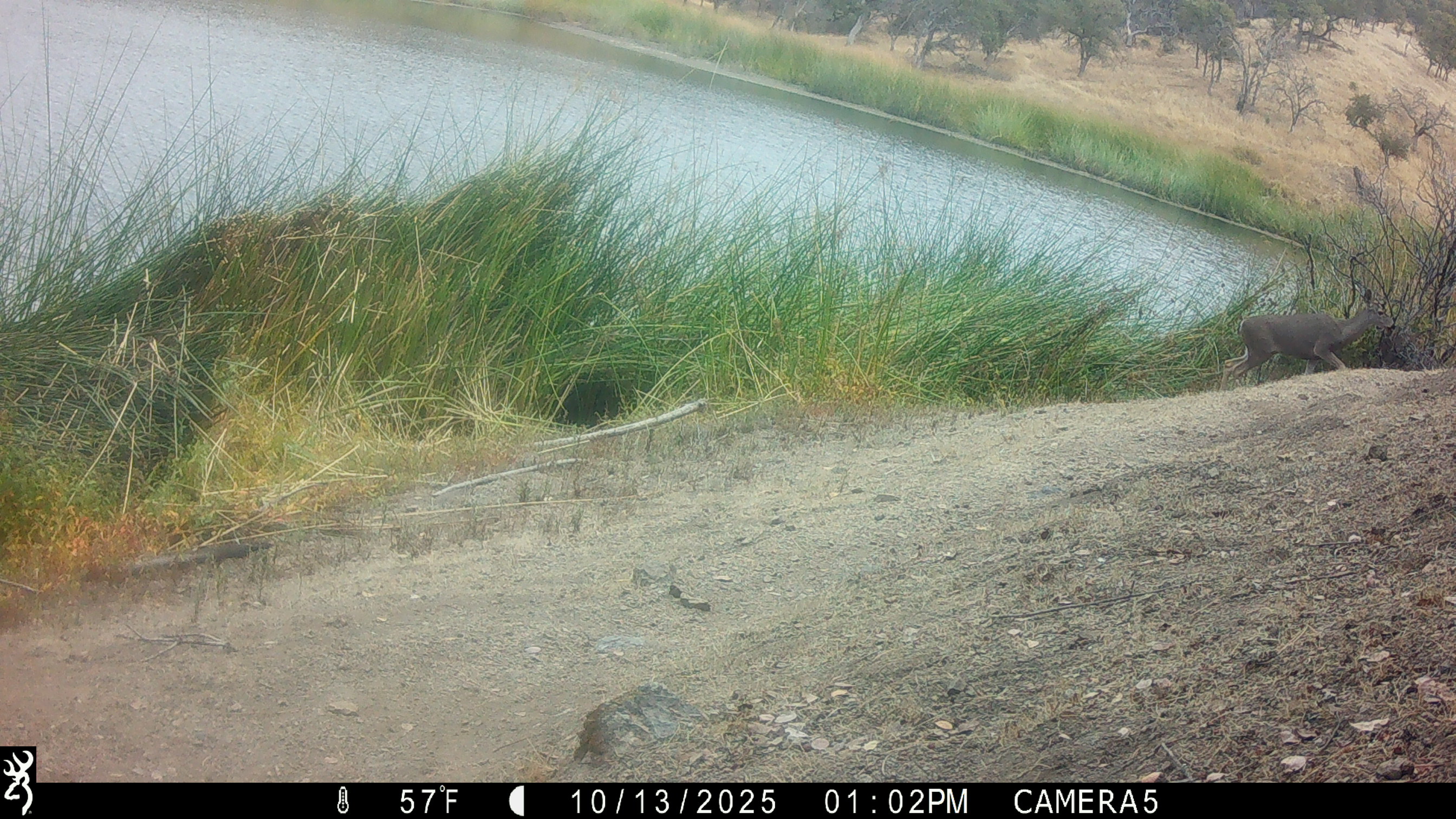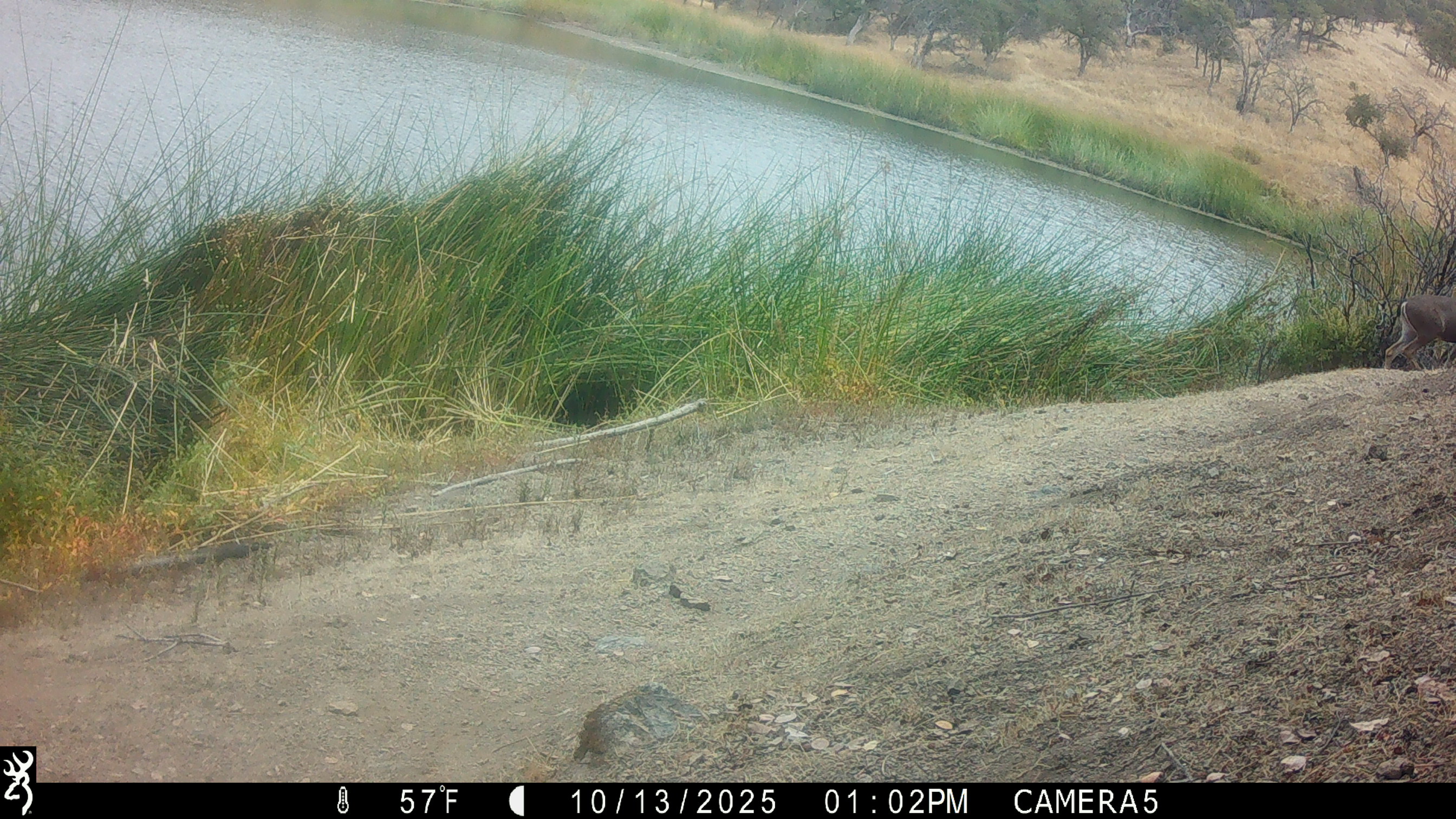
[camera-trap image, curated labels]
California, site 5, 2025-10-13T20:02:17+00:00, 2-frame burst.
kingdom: Animalia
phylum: Chordata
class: Mammalia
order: Artiodactyla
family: Cervidae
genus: Odocoileus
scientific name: Odocoileus hemionus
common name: mule deer